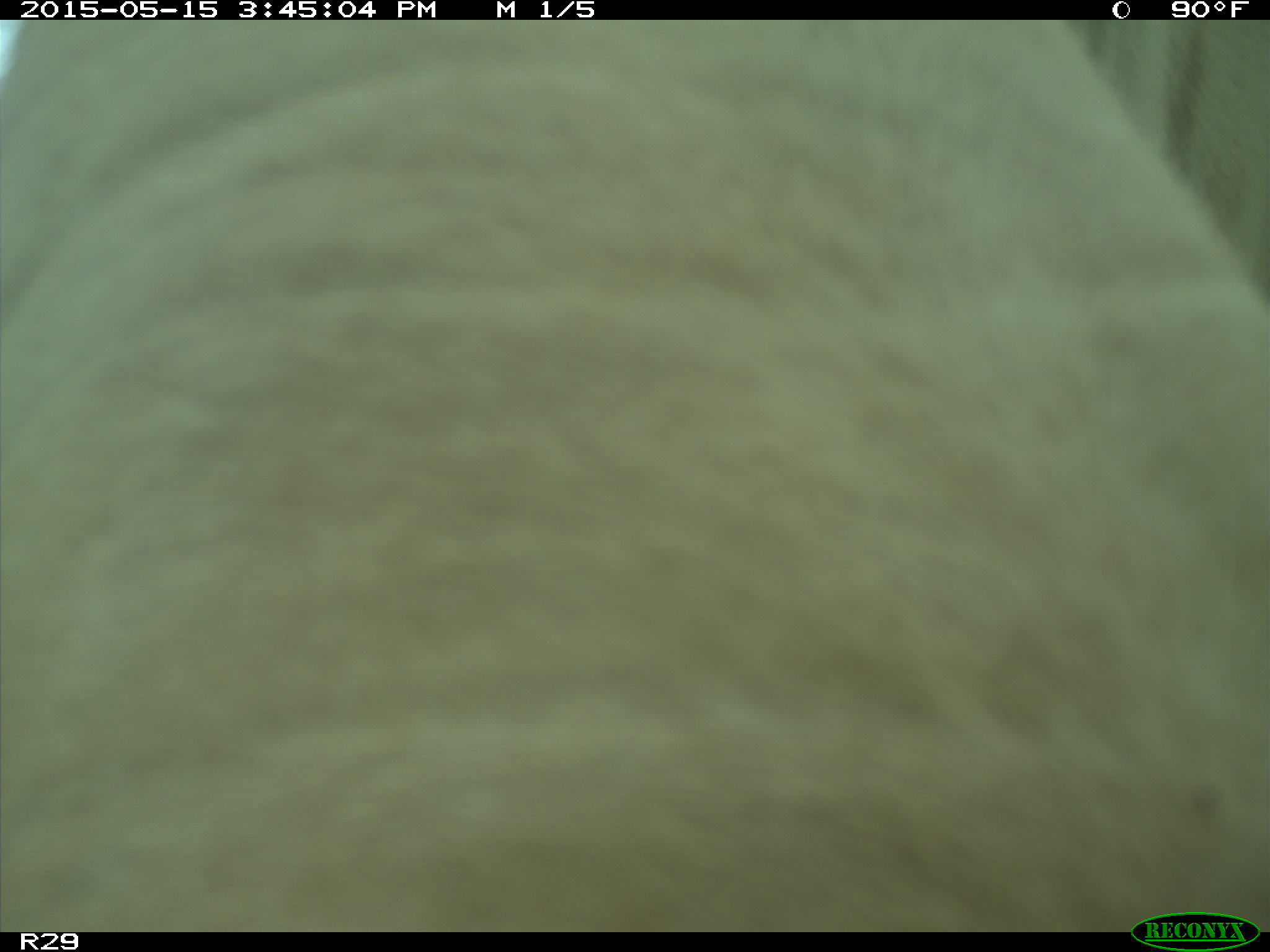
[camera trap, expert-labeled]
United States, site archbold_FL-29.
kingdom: Animalia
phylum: Chordata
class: Mammalia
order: Artiodactyla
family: Bovidae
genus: Bos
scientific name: Bos taurus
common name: domestic cow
Bos taurus (domestic cow).